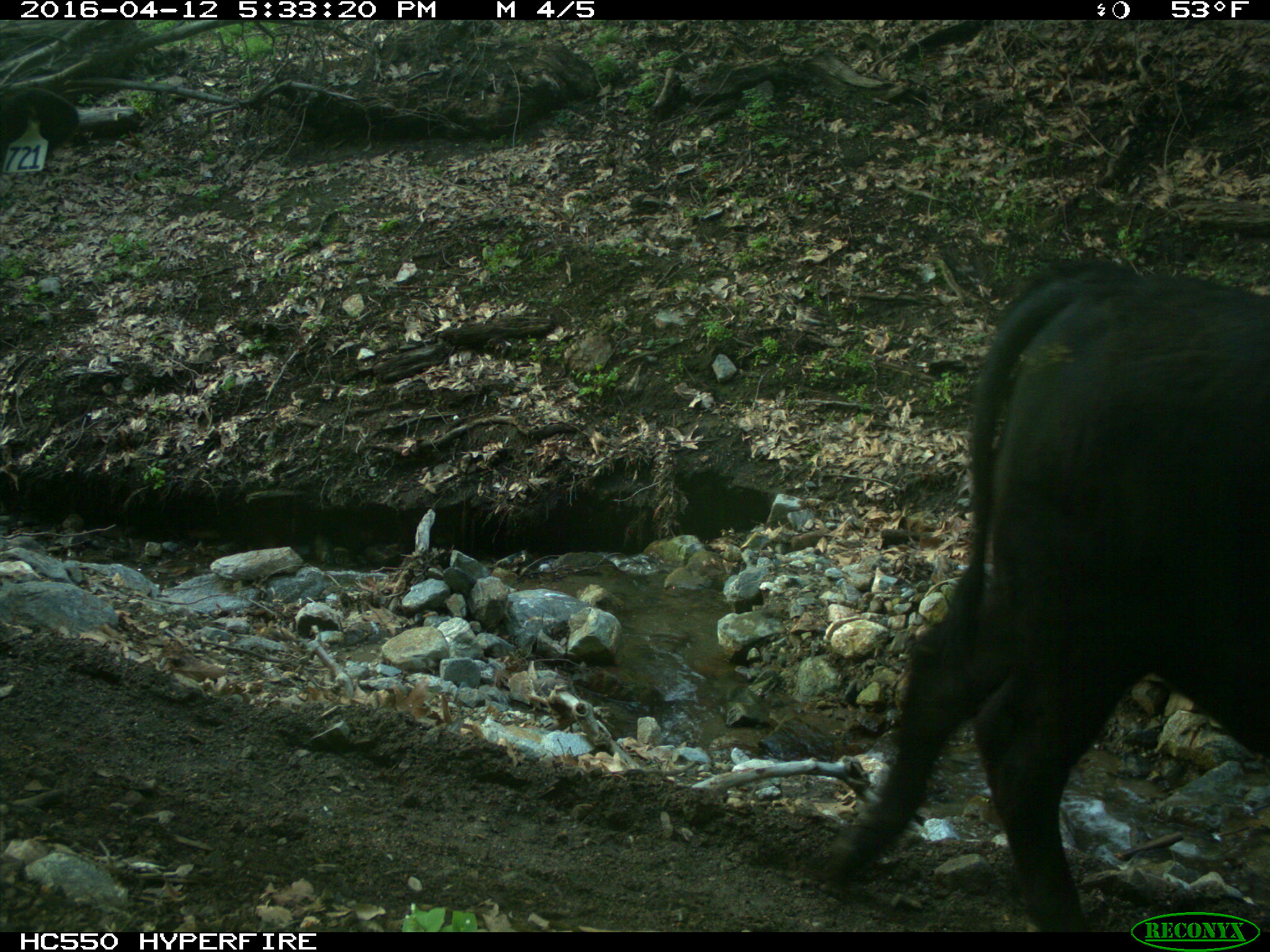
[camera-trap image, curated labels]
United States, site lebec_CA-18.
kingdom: Animalia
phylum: Chordata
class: Mammalia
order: Artiodactyla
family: Bovidae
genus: Bos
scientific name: Bos taurus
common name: domestic cow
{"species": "Bos taurus (domestic cow)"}